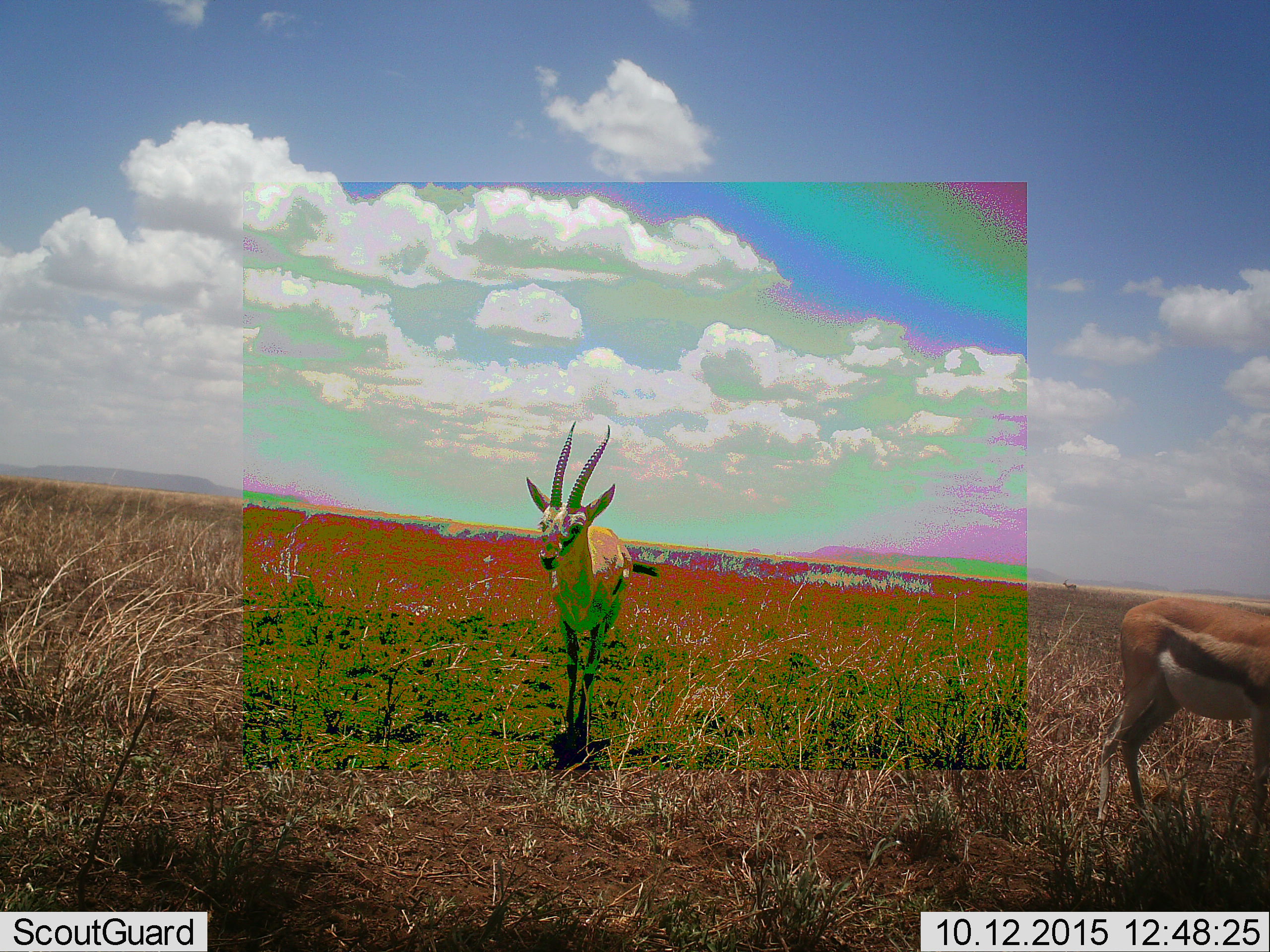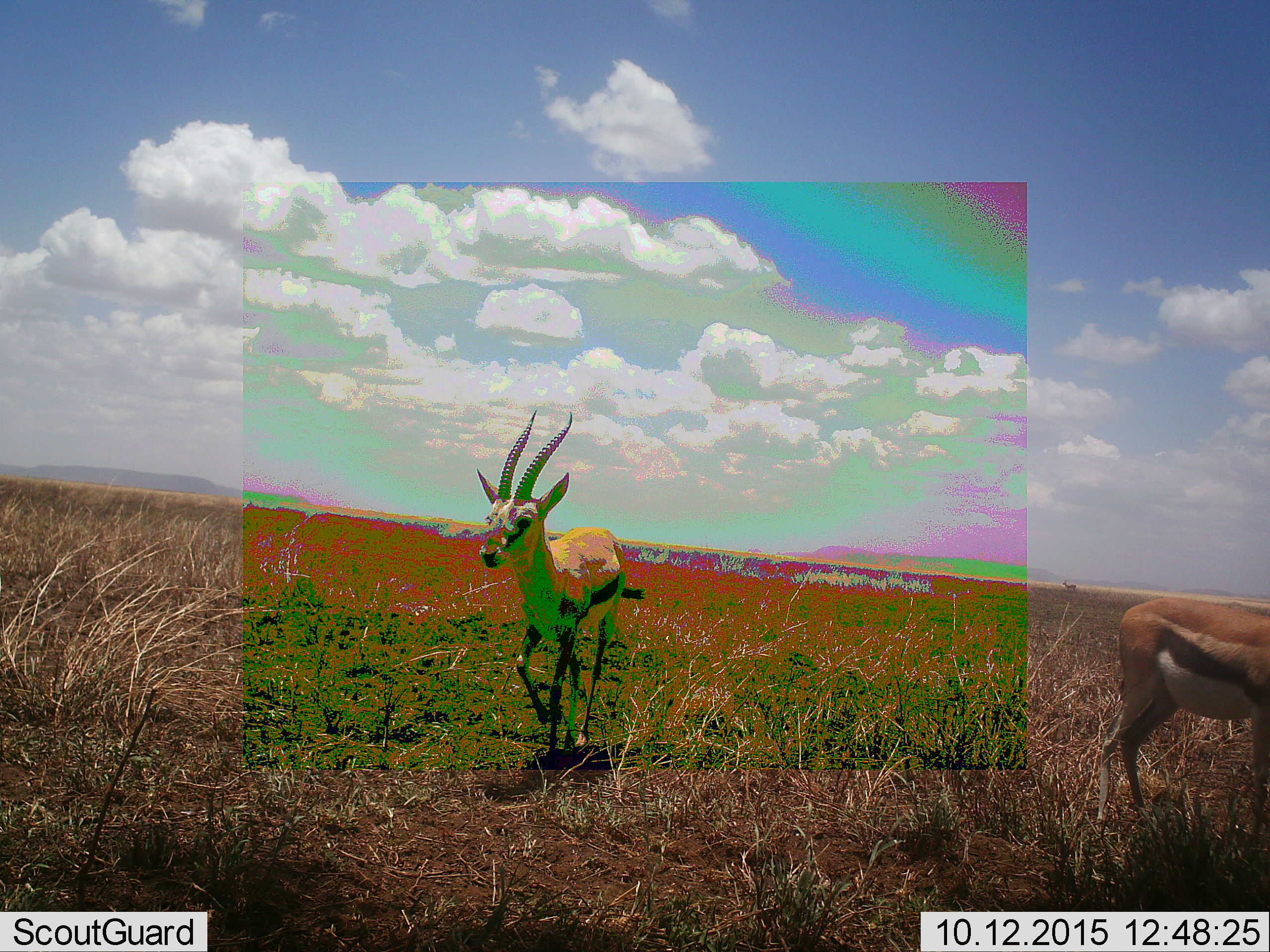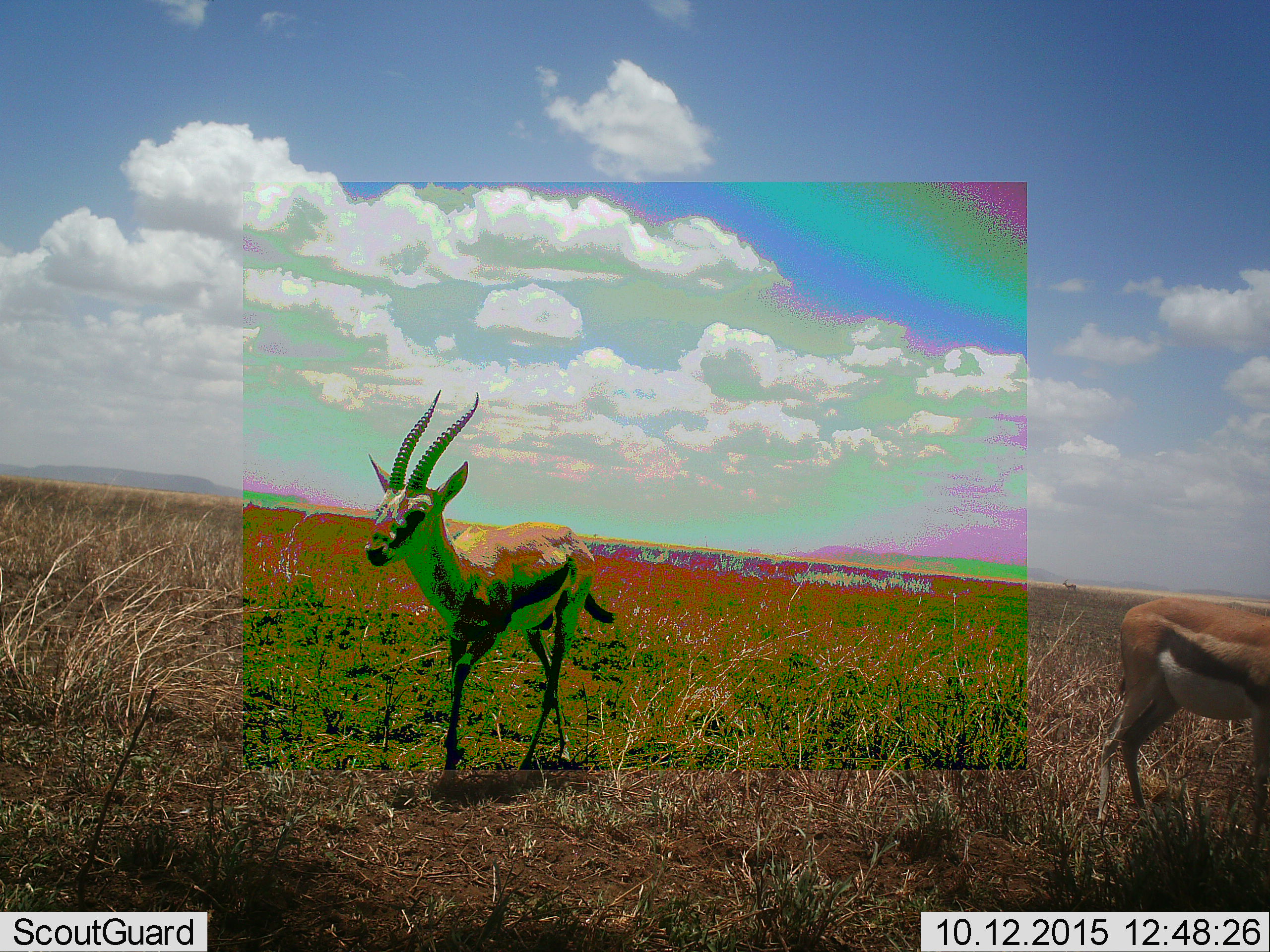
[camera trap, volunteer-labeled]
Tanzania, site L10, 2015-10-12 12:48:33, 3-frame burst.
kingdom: Animalia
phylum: Chordata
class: Mammalia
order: Artiodactyla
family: Bovidae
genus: Eudorcas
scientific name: Eudorcas thomsonii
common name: thomson's gazelle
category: gazellethomsons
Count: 2.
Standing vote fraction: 50%.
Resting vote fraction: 0%.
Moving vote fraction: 83%.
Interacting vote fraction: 17%.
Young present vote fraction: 0%.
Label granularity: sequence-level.